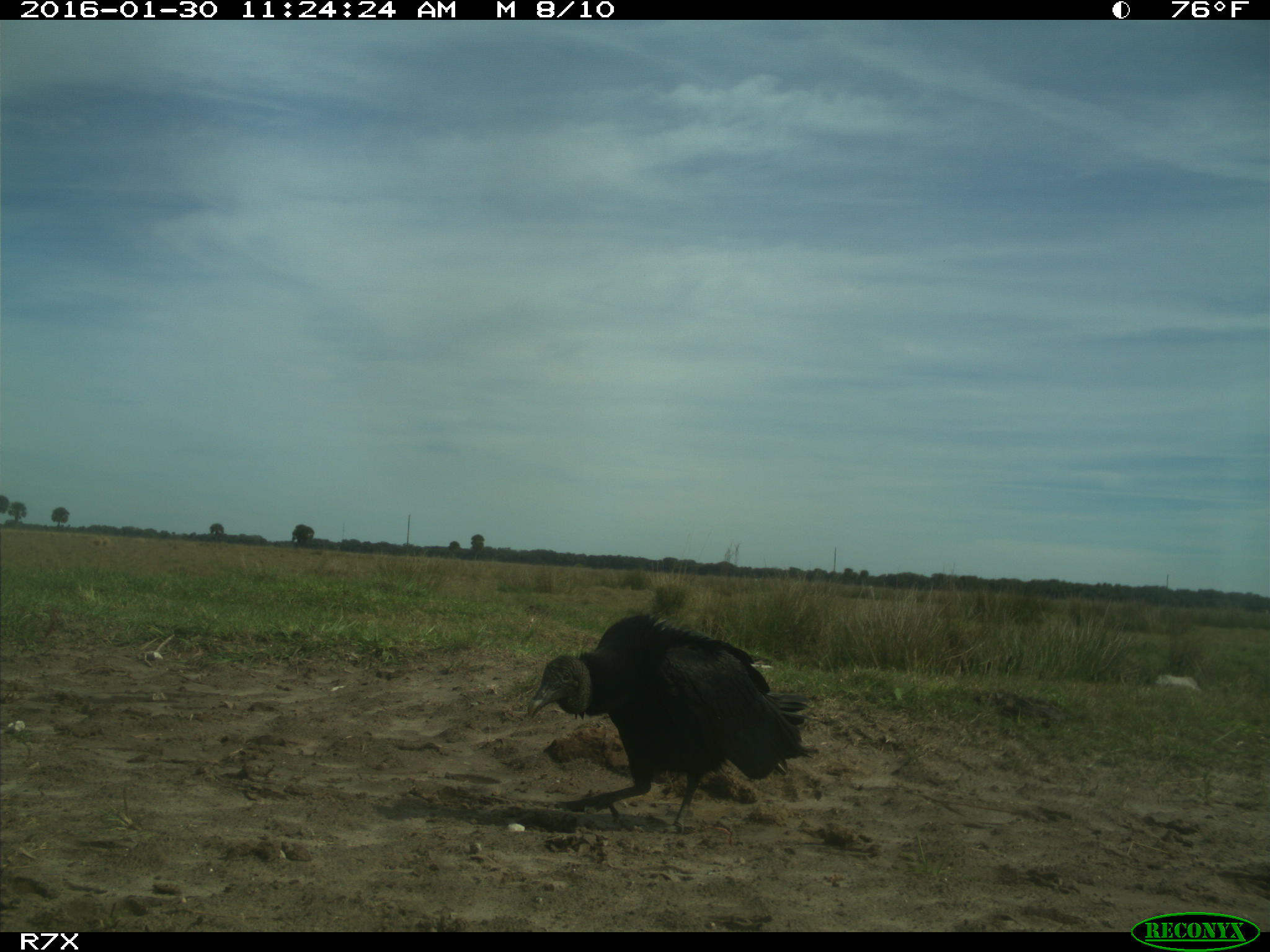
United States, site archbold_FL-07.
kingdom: Animalia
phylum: Chordata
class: Aves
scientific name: Aves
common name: birds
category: unidentified bird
Unidentified bird (birds) (Aves).